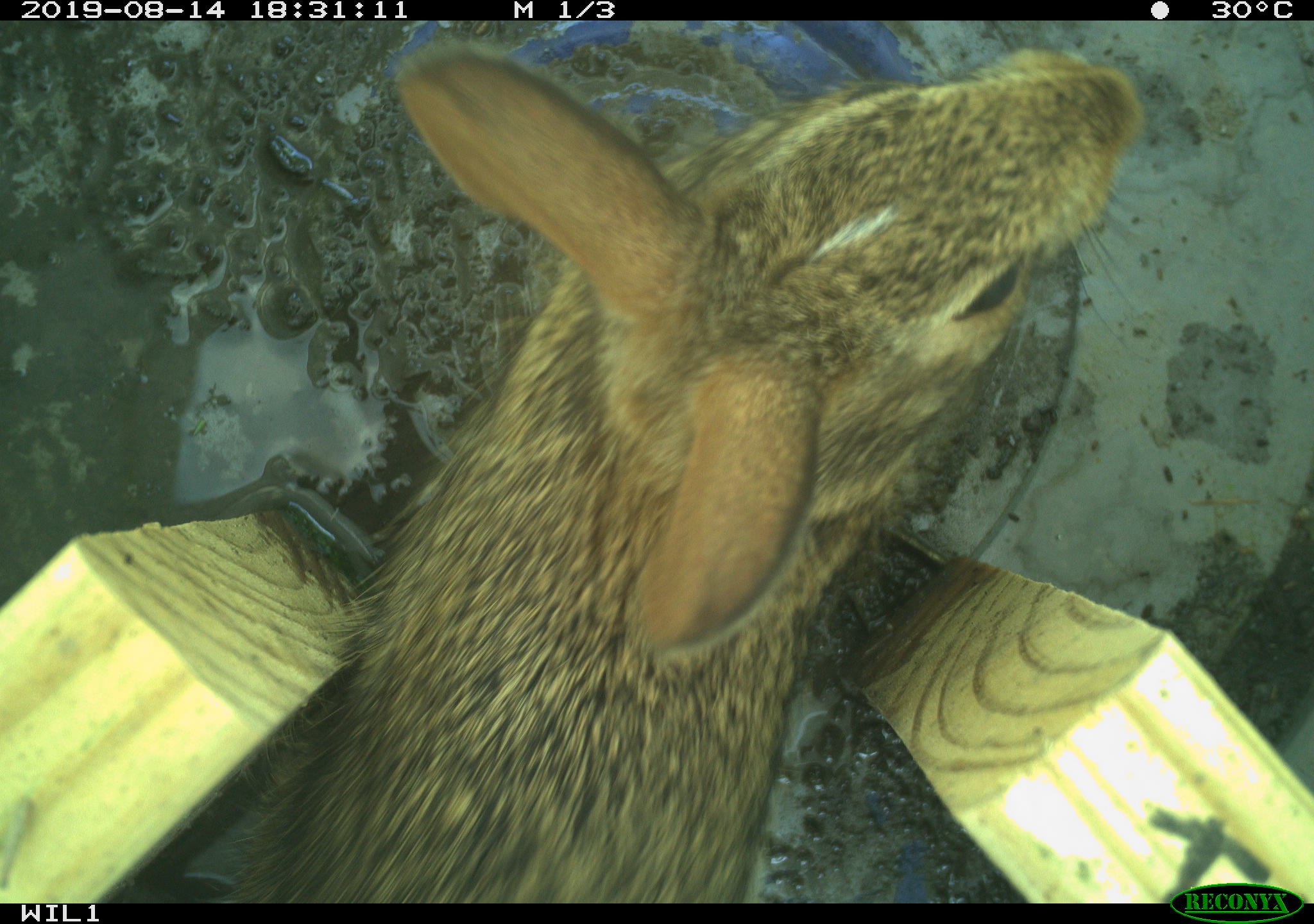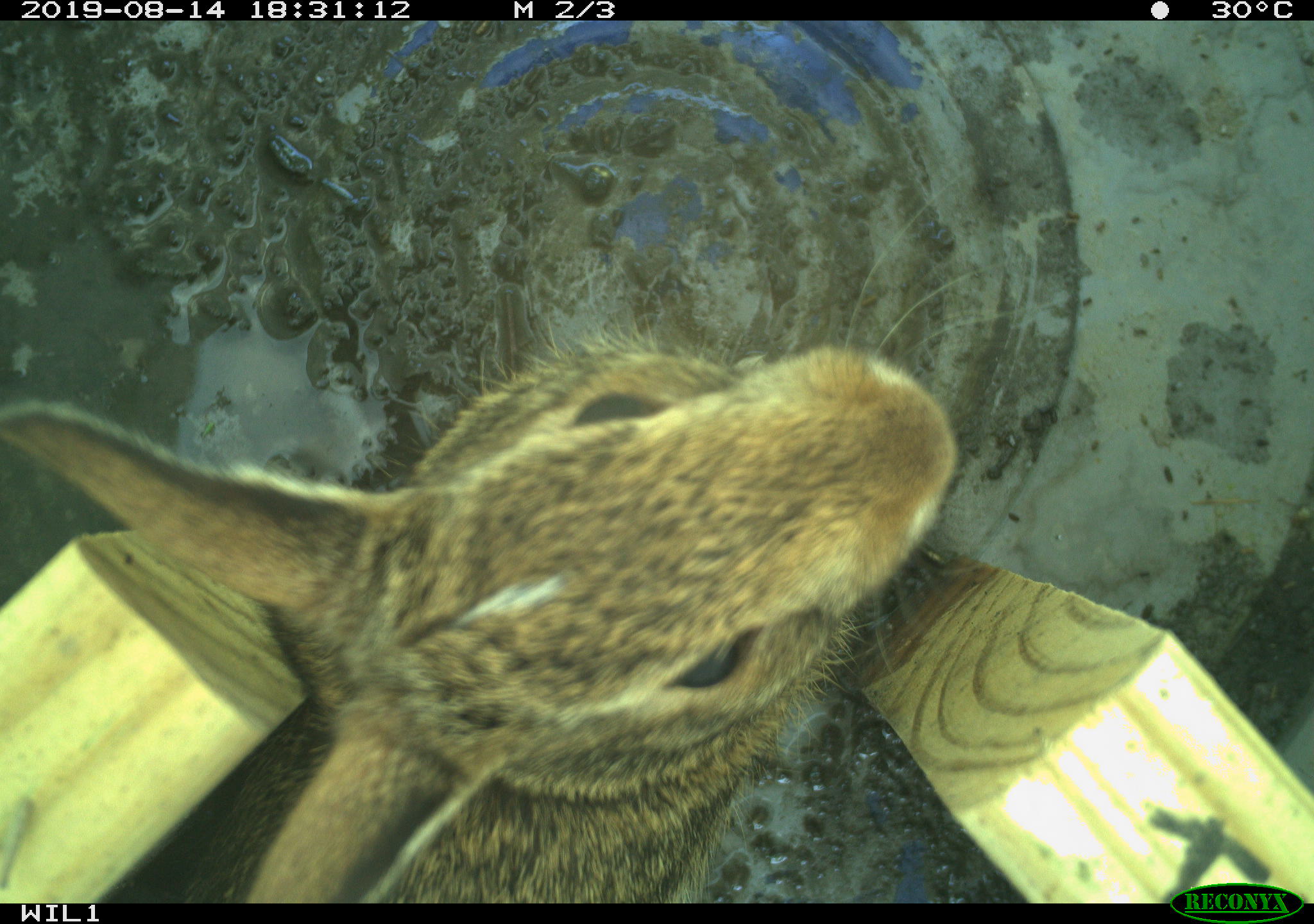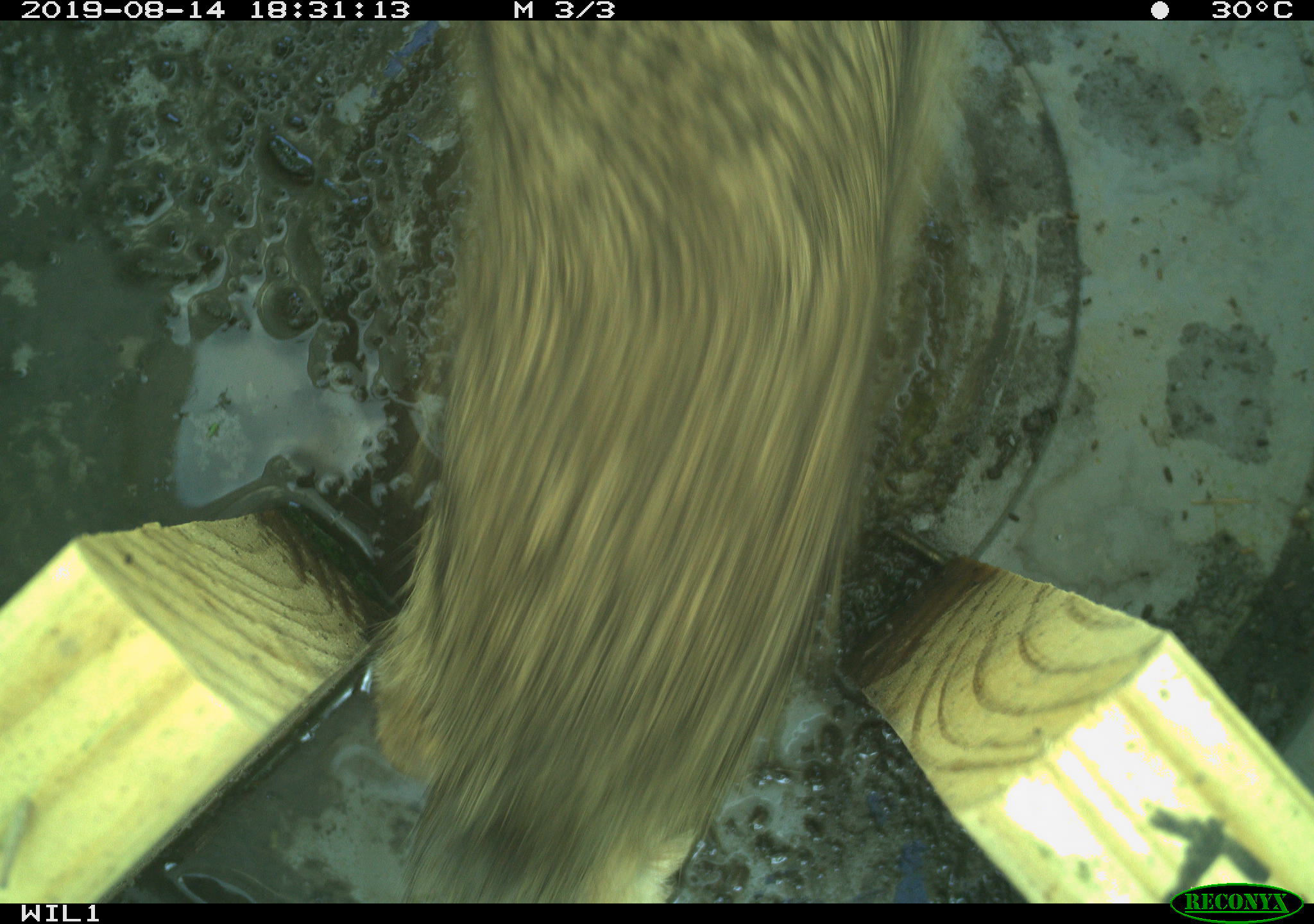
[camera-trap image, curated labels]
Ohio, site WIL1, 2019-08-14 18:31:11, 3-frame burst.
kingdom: Animalia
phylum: Chordata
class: Mammalia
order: Lagomorpha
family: Leporidae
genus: Sylvilagus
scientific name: Sylvilagus floridanus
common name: eastern cottontail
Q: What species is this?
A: Eastern cottontail (Sylvilagus floridanus).